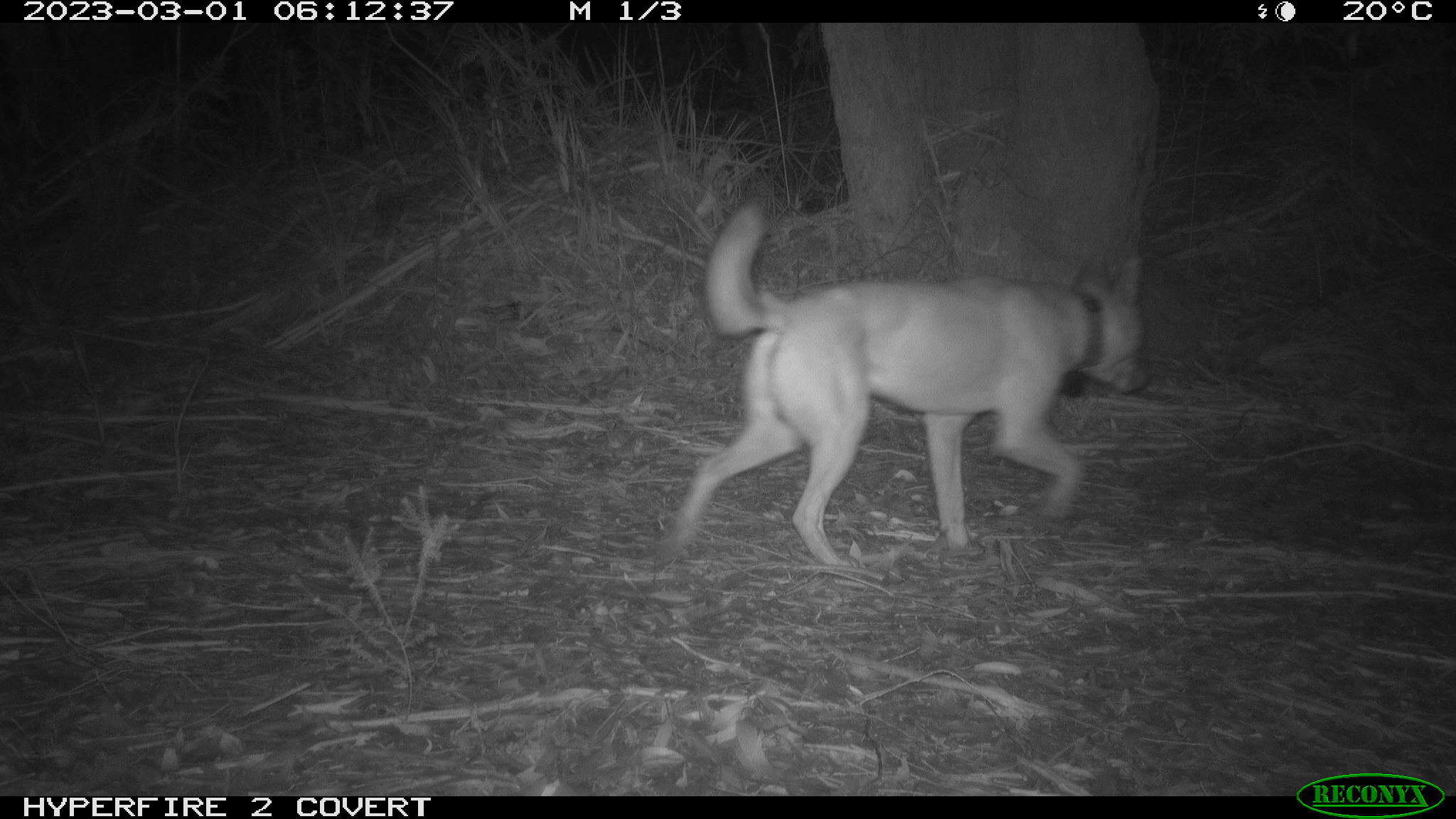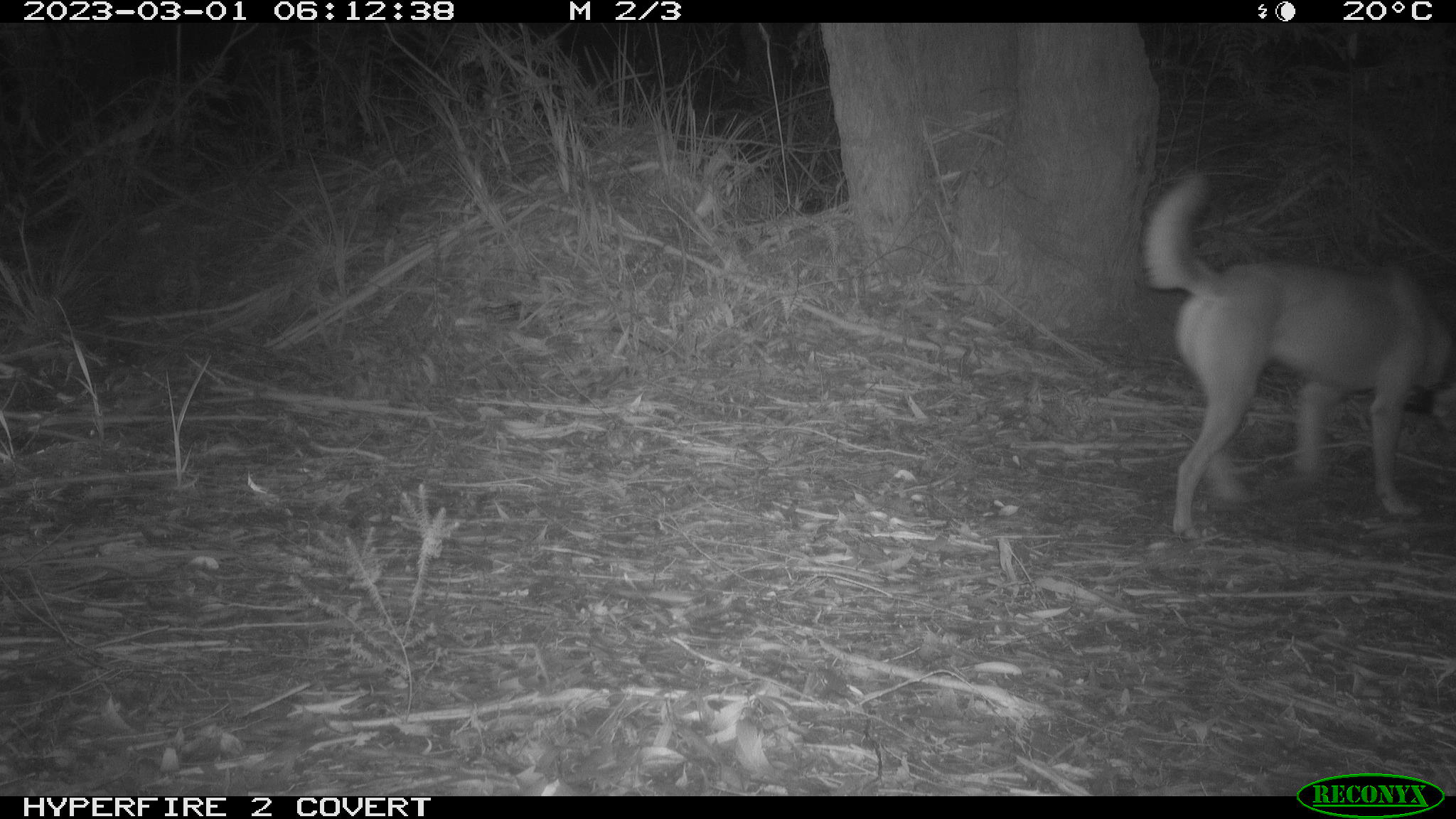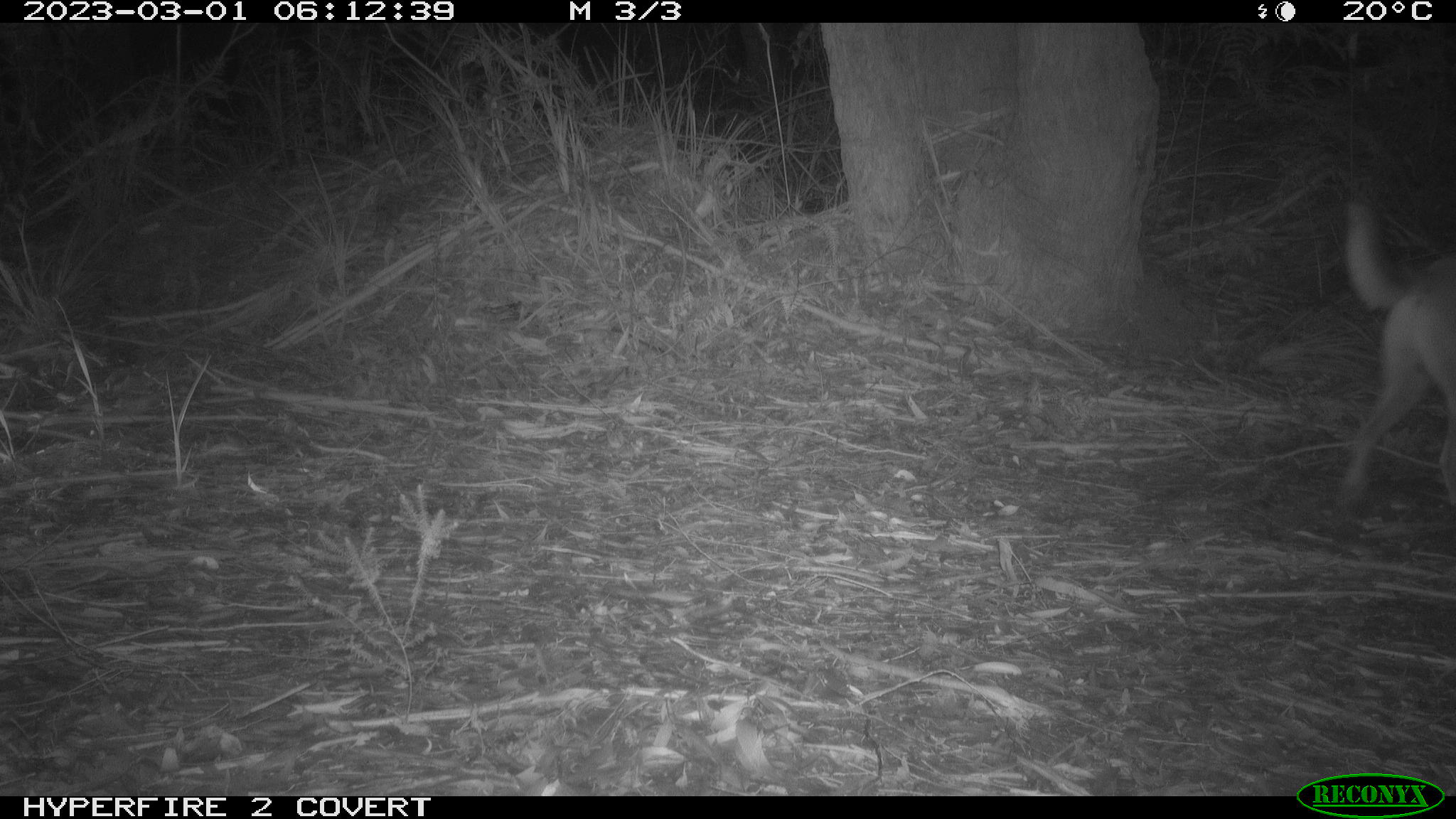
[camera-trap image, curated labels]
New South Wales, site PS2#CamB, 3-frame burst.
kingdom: Animalia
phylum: Chordata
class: Mammalia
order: Carnivora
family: Canidae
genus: Canis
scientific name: Canis familiaris dingo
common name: dingo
Dingo (Canis familiaris dingo).